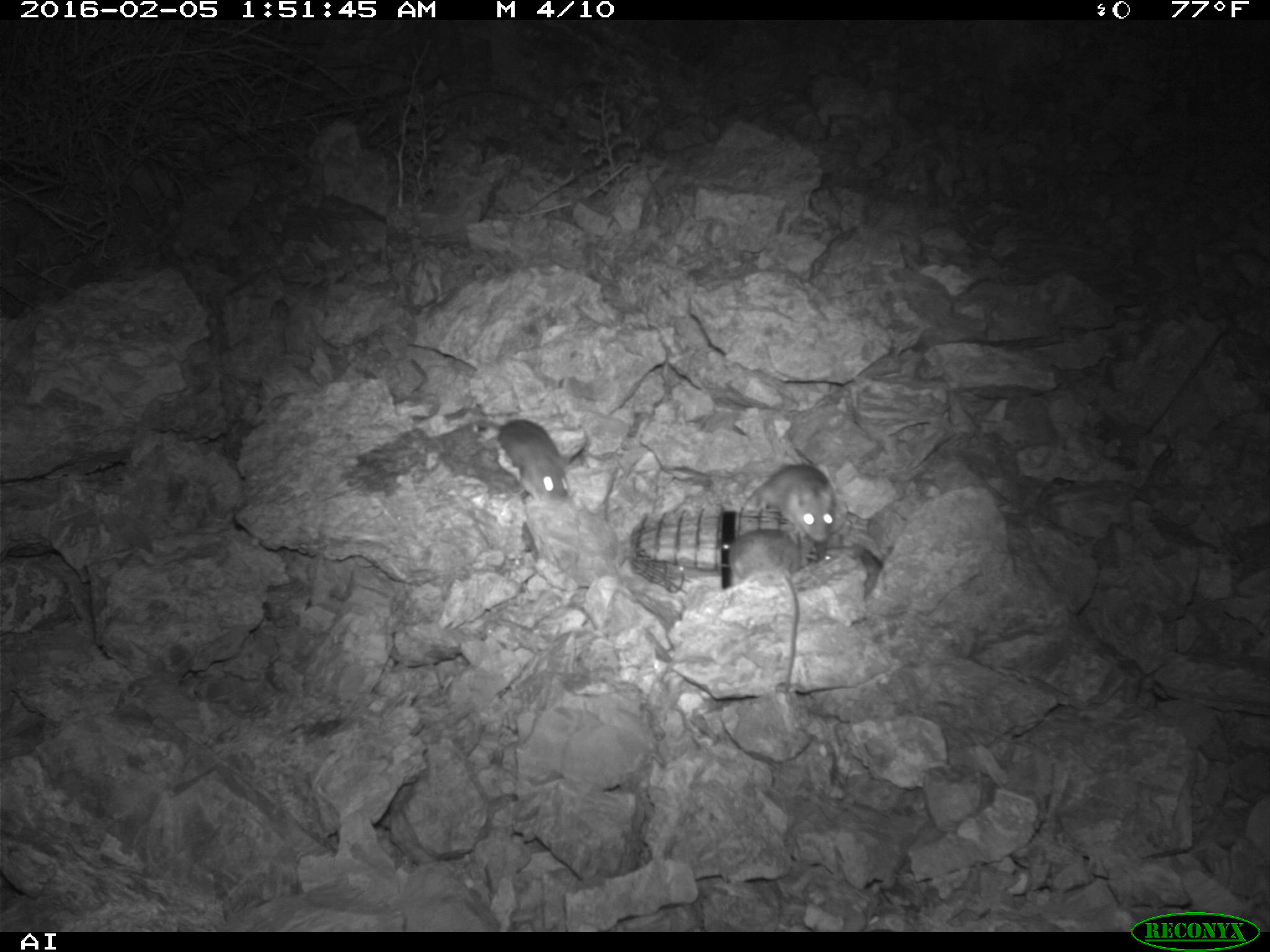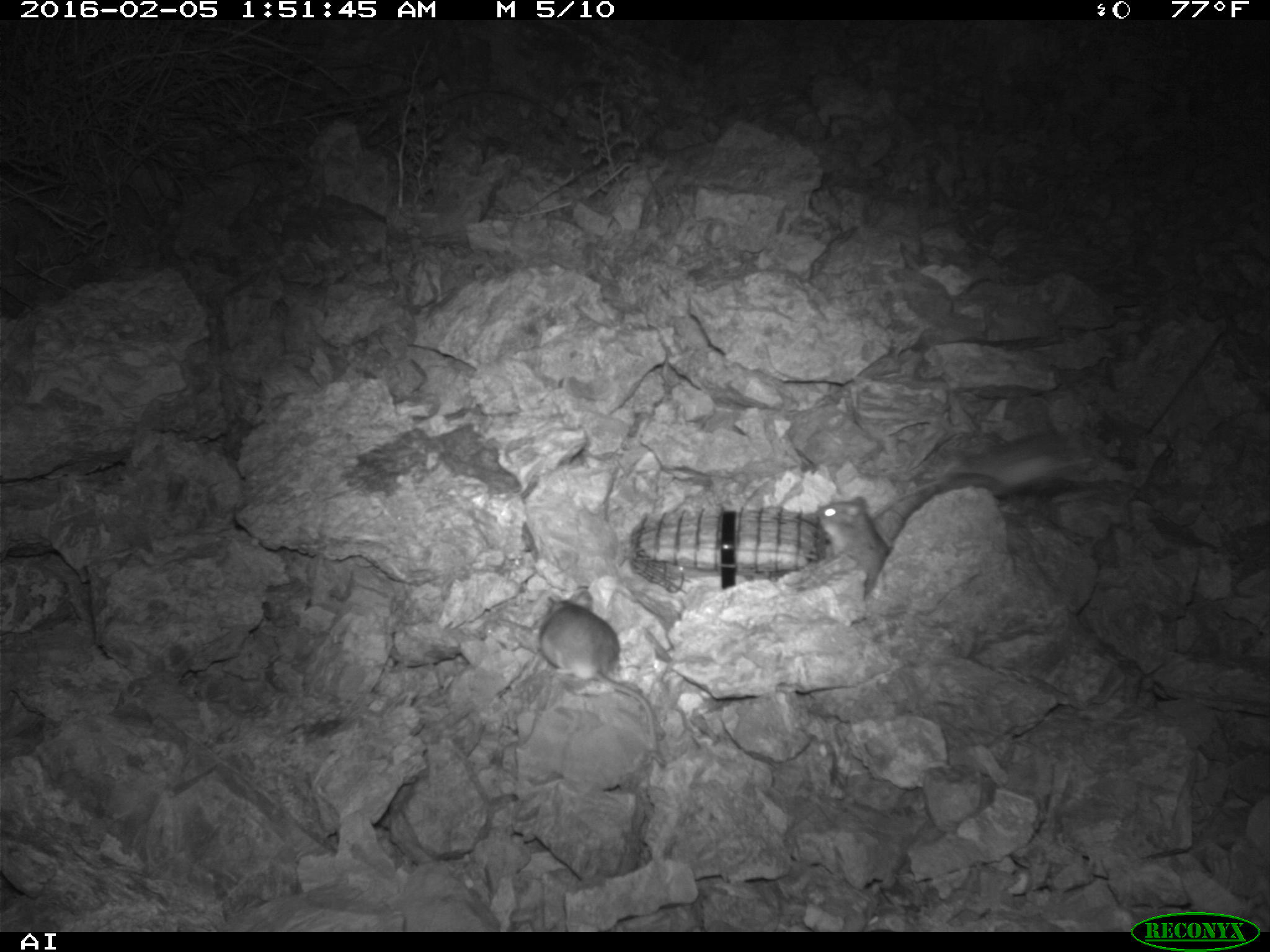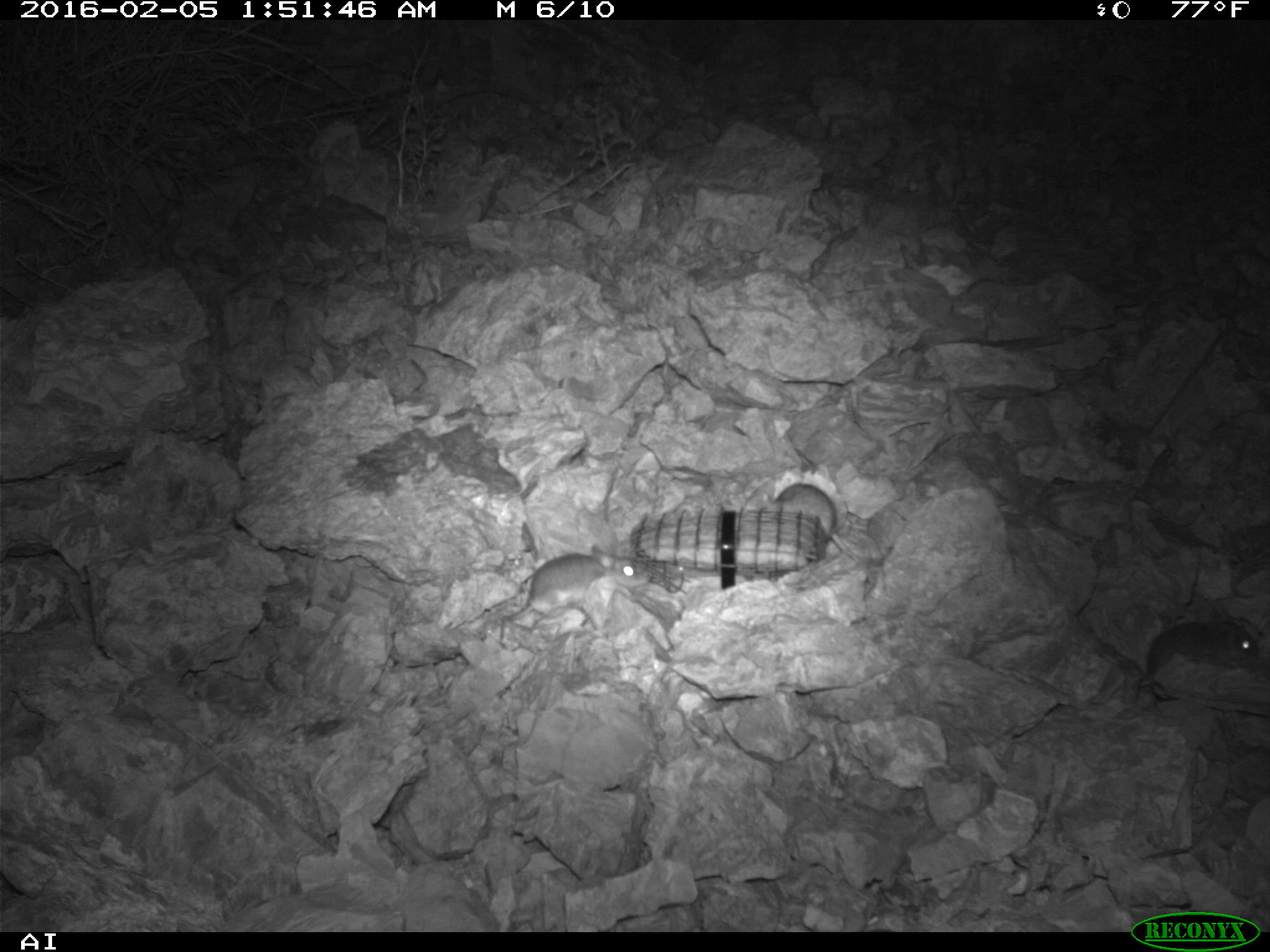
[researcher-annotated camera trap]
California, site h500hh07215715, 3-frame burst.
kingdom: Animalia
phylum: Chordata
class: Mammalia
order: Rodentia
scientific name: Rodentia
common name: rodent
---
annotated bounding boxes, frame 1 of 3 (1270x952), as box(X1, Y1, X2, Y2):
rodent: box(727, 528, 802, 691); box(473, 419, 568, 503); box(754, 464, 835, 542); box(822, 543, 883, 596)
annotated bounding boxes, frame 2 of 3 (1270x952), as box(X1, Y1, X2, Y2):
rodent: box(538, 590, 662, 754); box(814, 495, 897, 599)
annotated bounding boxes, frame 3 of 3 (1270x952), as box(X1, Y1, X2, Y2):
rodent: box(770, 481, 876, 586); box(504, 544, 650, 619); box(1147, 622, 1260, 707)